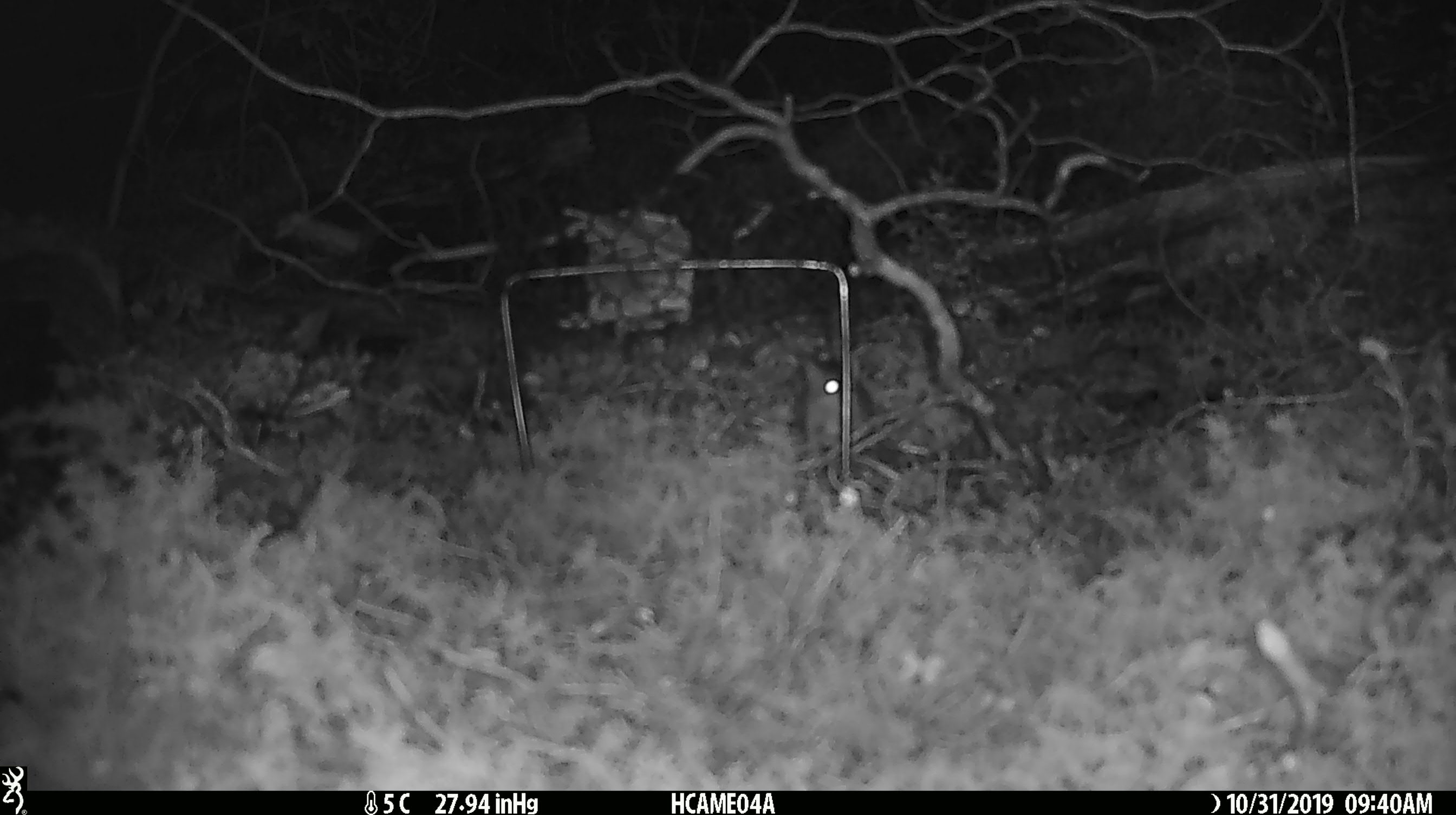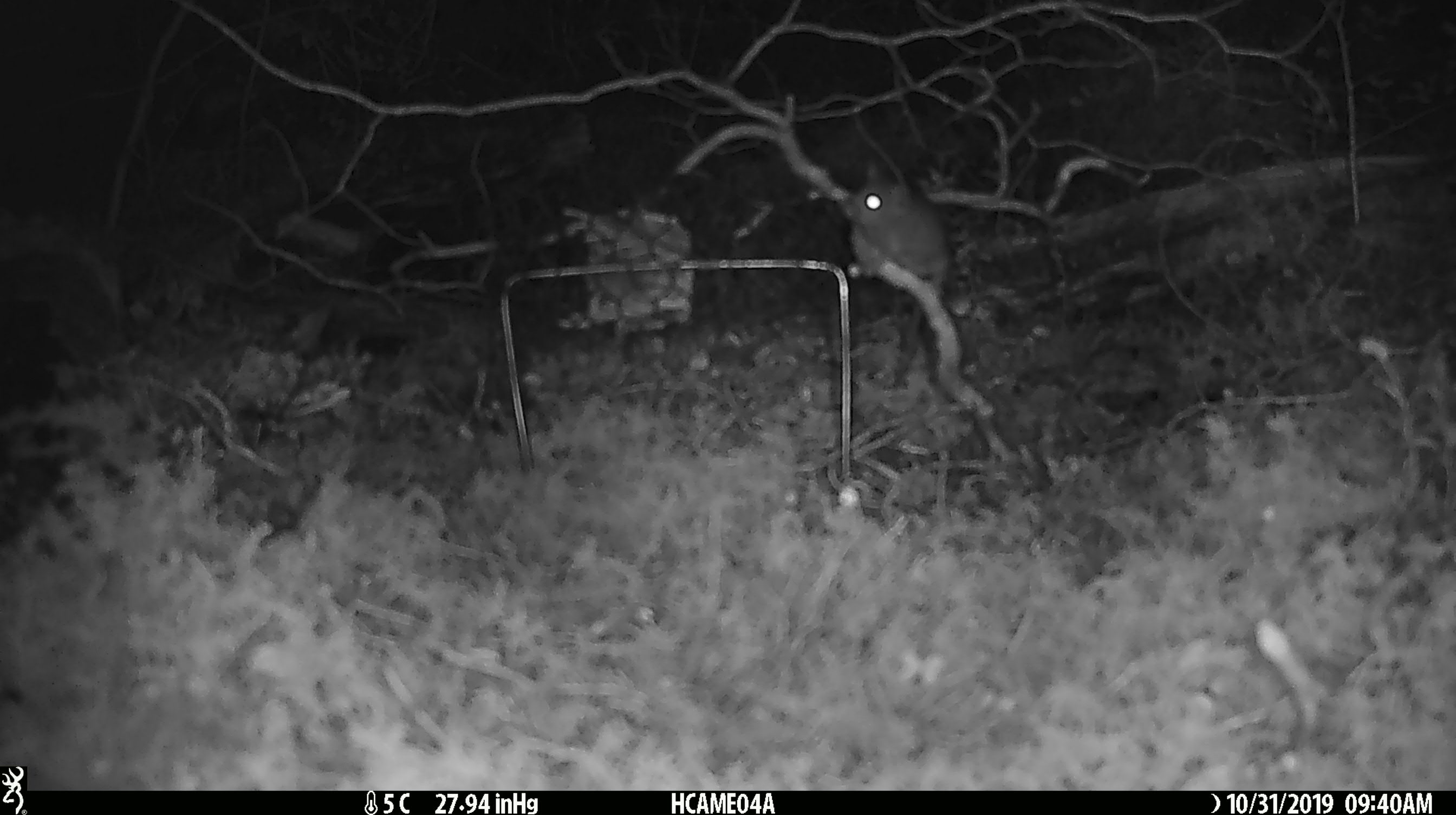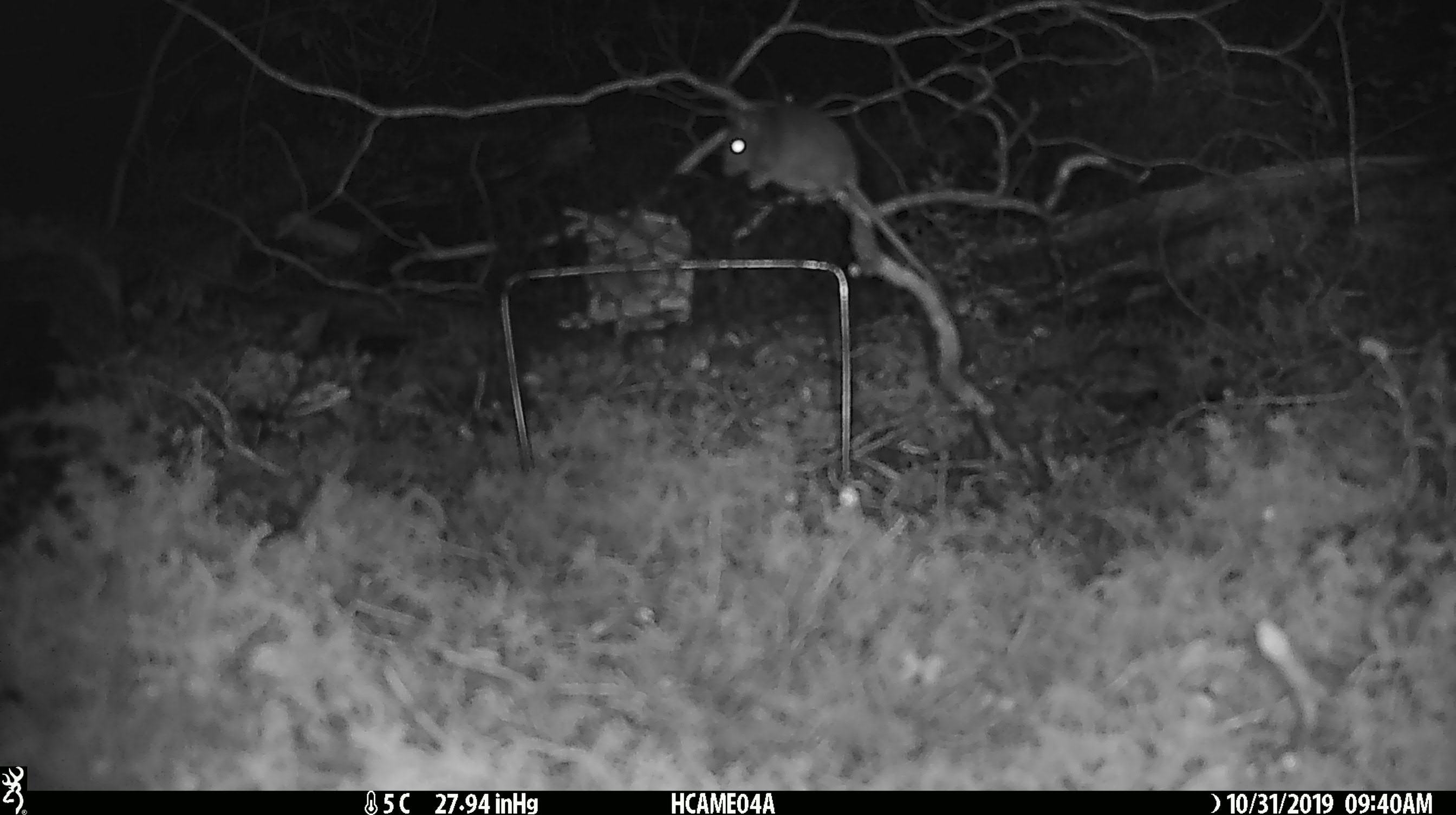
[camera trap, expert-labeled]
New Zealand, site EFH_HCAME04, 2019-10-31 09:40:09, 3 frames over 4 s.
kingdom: Animalia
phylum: Chordata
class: Mammalia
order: Rodentia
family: Muridae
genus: Mus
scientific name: Mus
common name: mouse